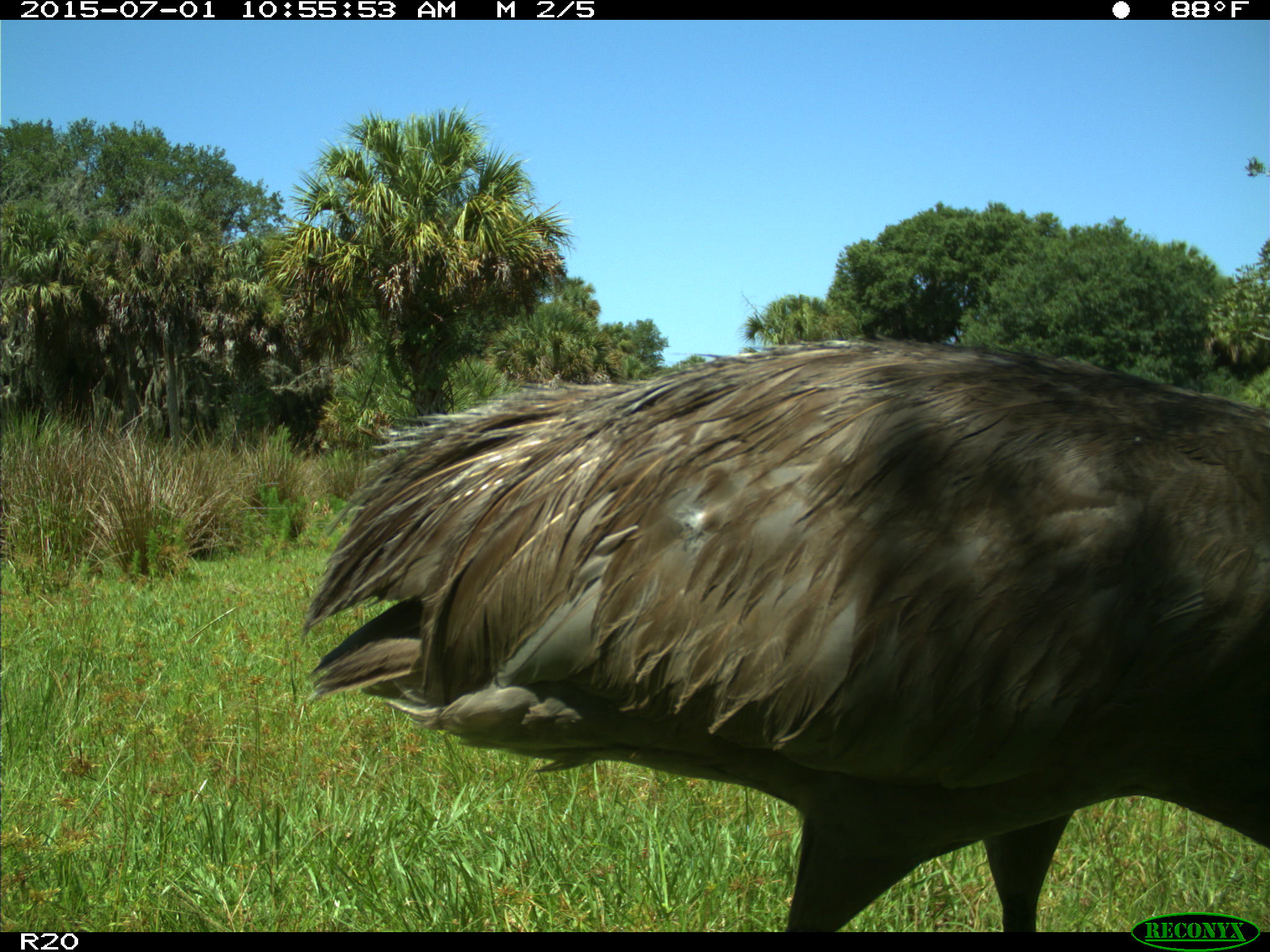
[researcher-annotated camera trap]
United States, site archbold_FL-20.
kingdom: Animalia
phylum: Chordata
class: Aves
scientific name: Aves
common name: birds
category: unidentified bird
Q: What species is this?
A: Unidentified bird (birds) (Aves).